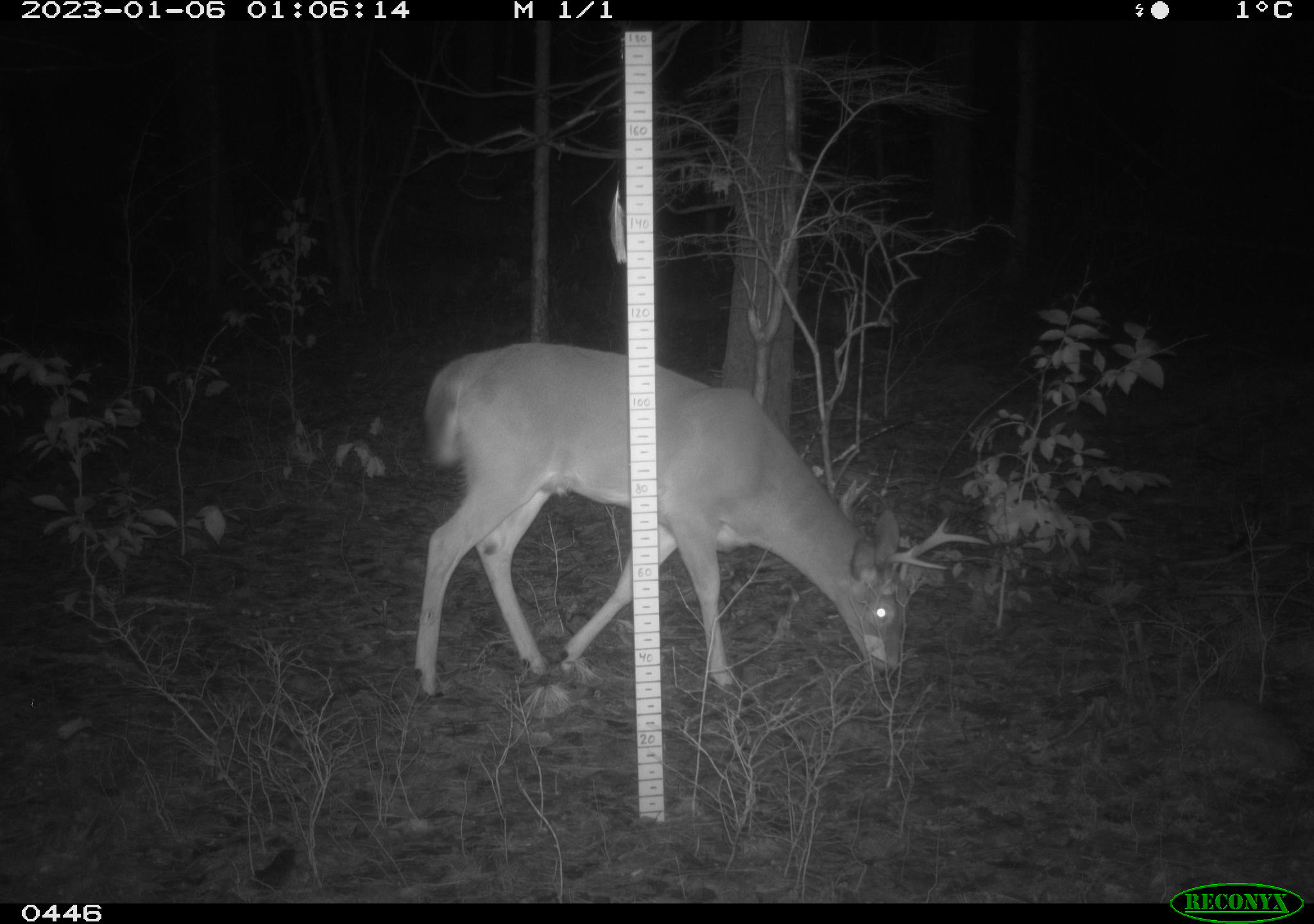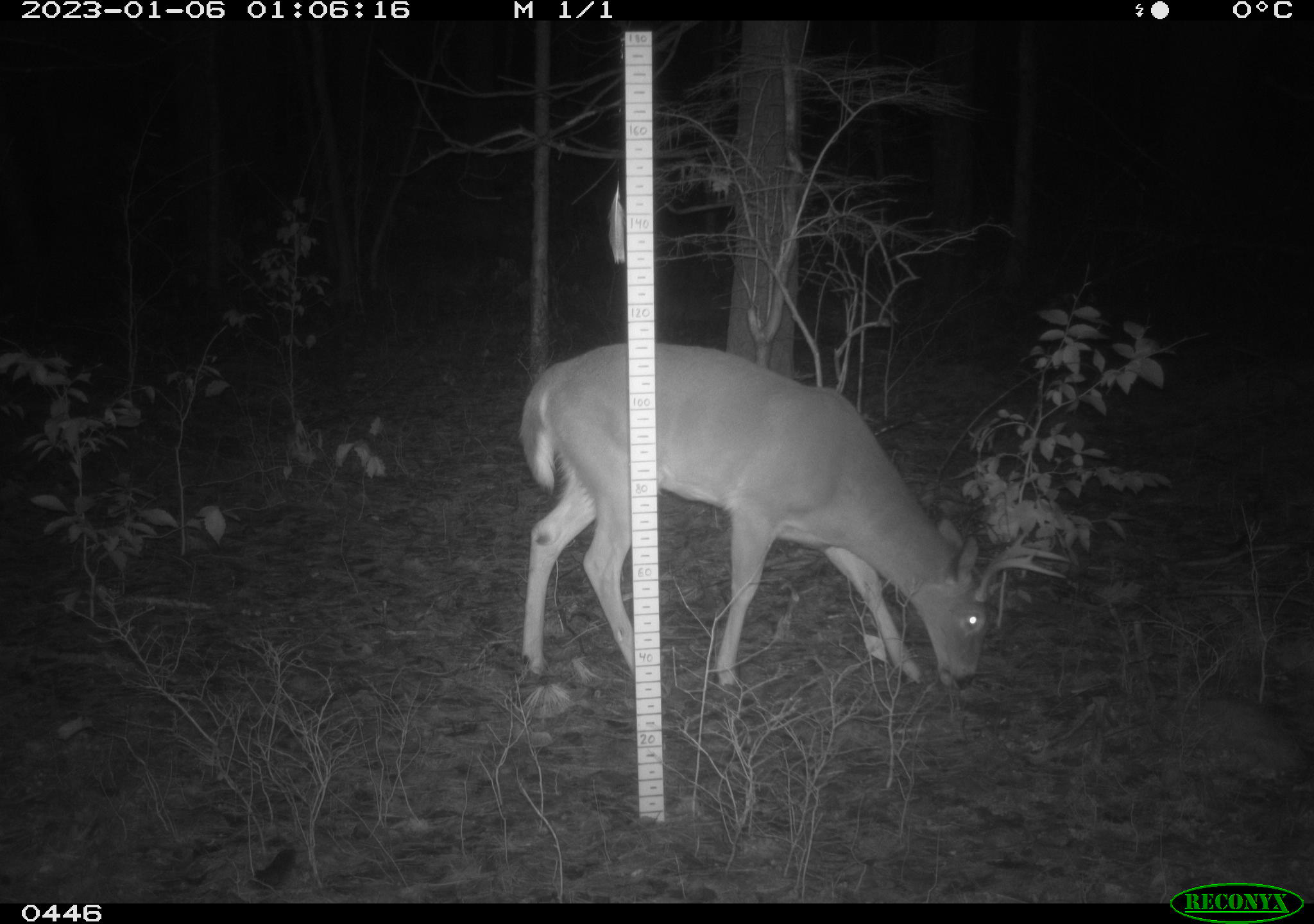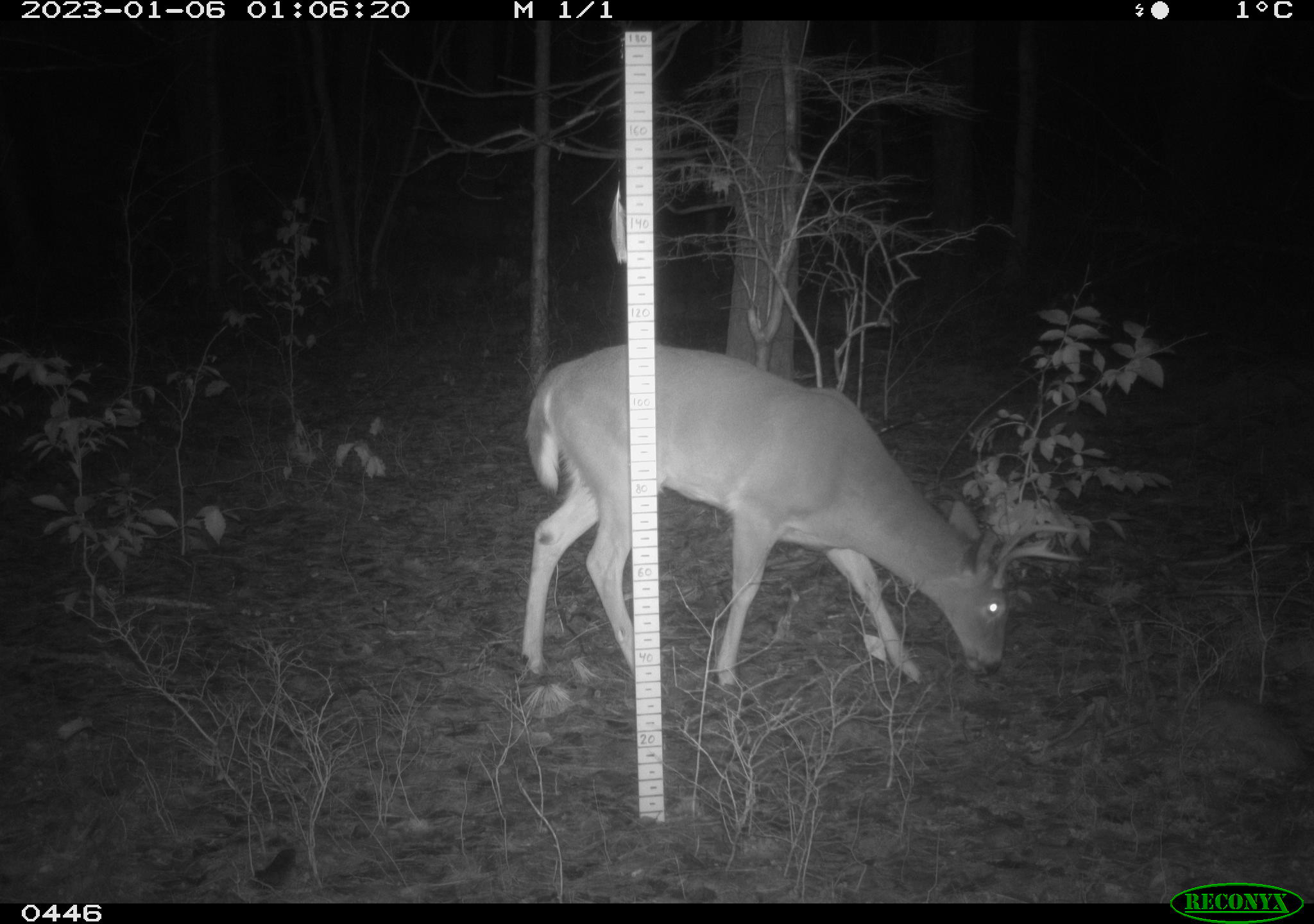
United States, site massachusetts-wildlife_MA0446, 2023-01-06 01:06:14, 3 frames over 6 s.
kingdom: Animalia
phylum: Chordata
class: Mammalia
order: Artiodactyla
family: Cervidae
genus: Odocoileus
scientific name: Odocoileus virginianus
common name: white-tailed deer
White-tailed deer (Odocoileus virginianus).